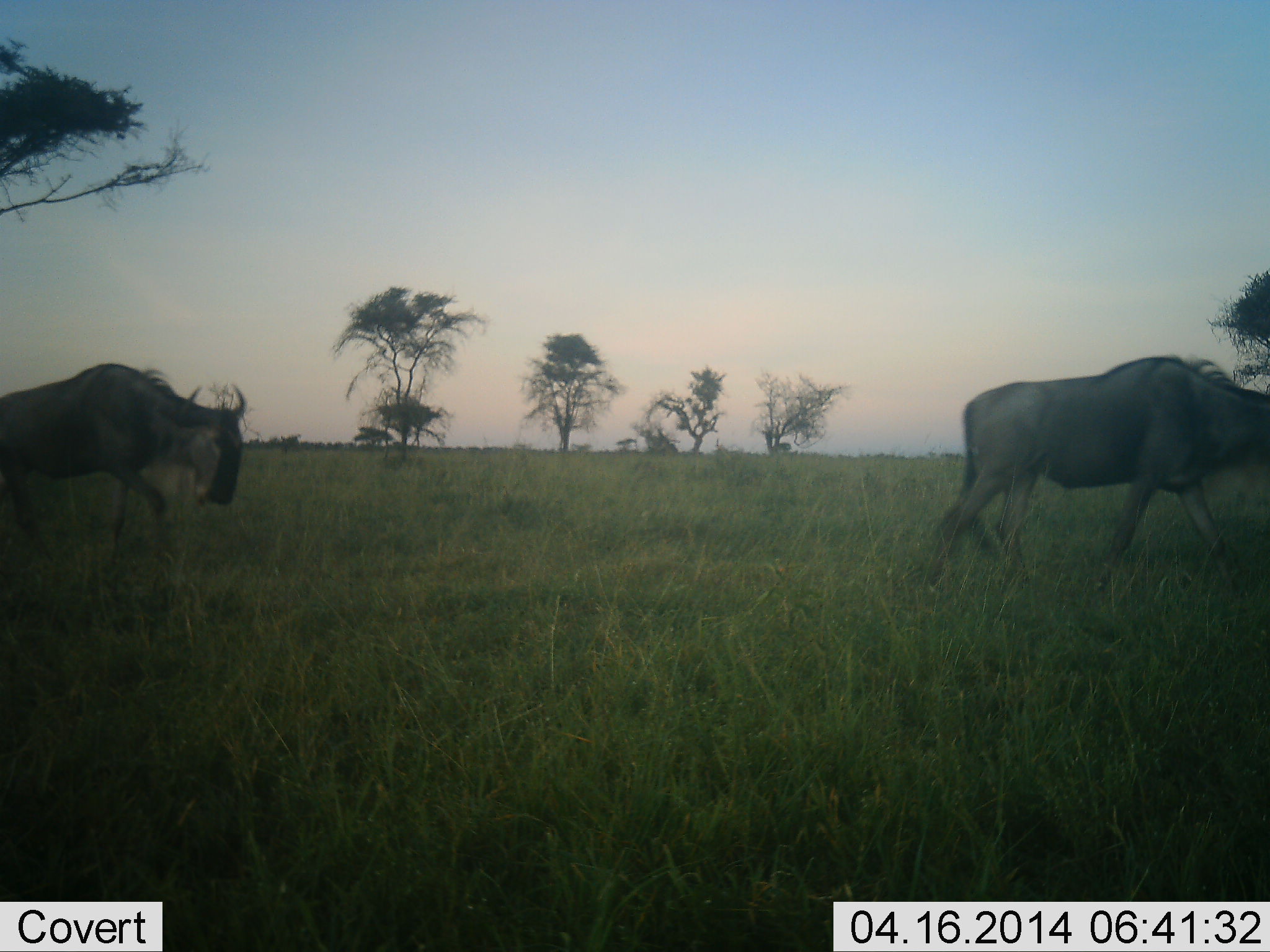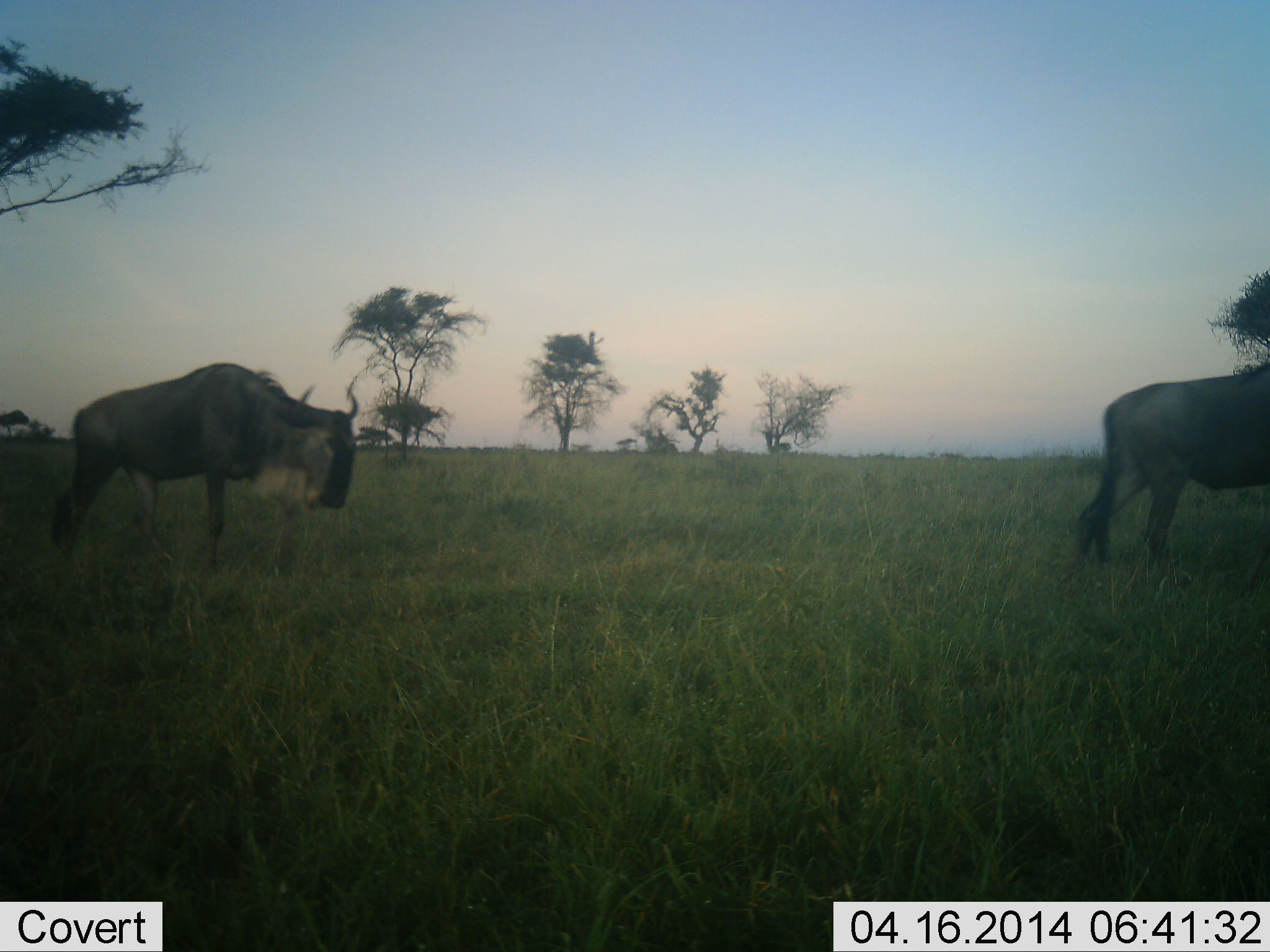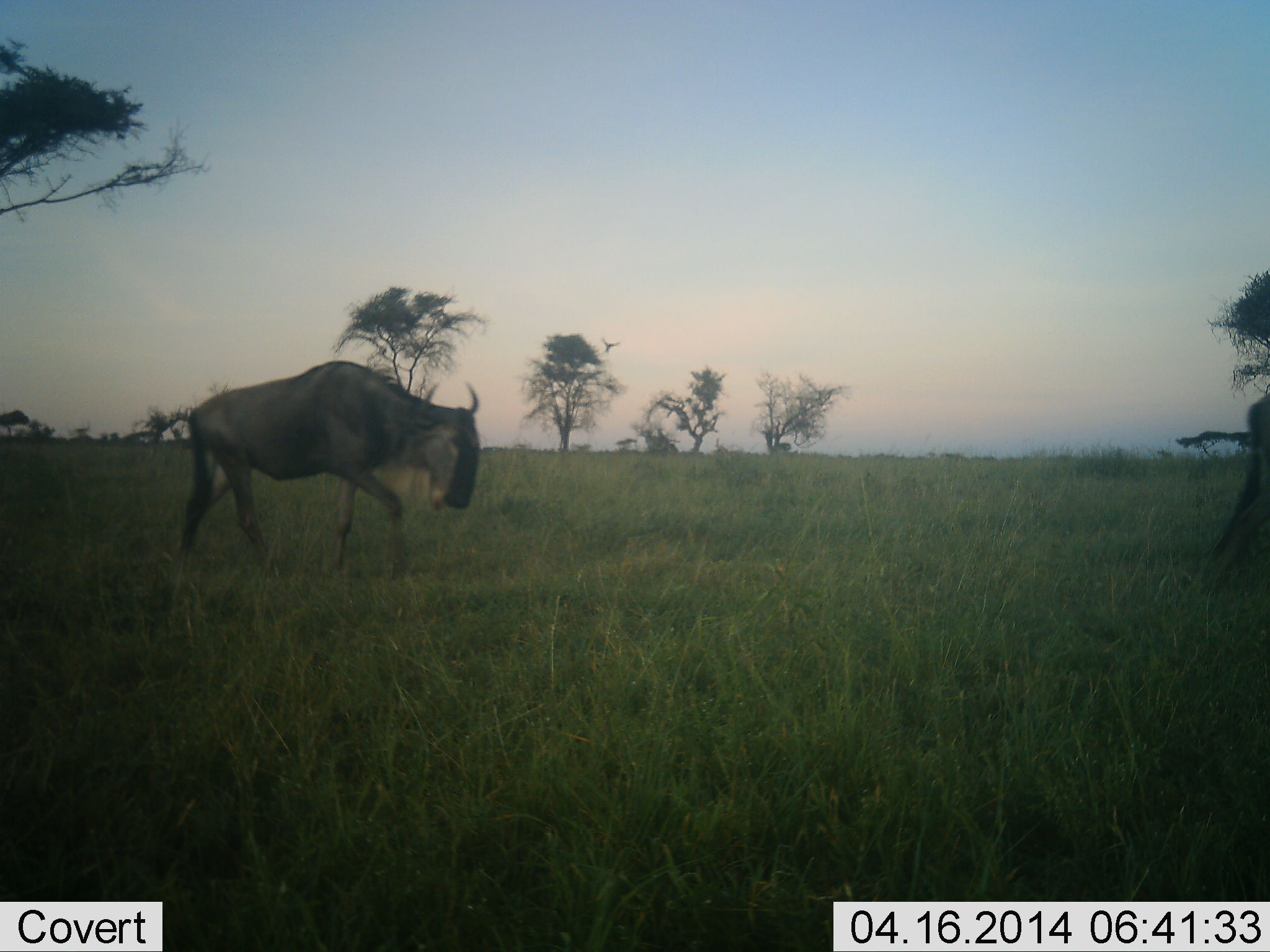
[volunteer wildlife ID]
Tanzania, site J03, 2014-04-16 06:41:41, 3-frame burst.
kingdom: Animalia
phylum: Chordata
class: Mammalia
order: Artiodactyla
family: Bovidae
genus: Connochaetes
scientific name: Connochaetes taurinus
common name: blue wildebeest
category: wildebeest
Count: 2.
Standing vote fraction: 8%.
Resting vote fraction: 0%.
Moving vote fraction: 92%.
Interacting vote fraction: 0%.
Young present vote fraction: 0%.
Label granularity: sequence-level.